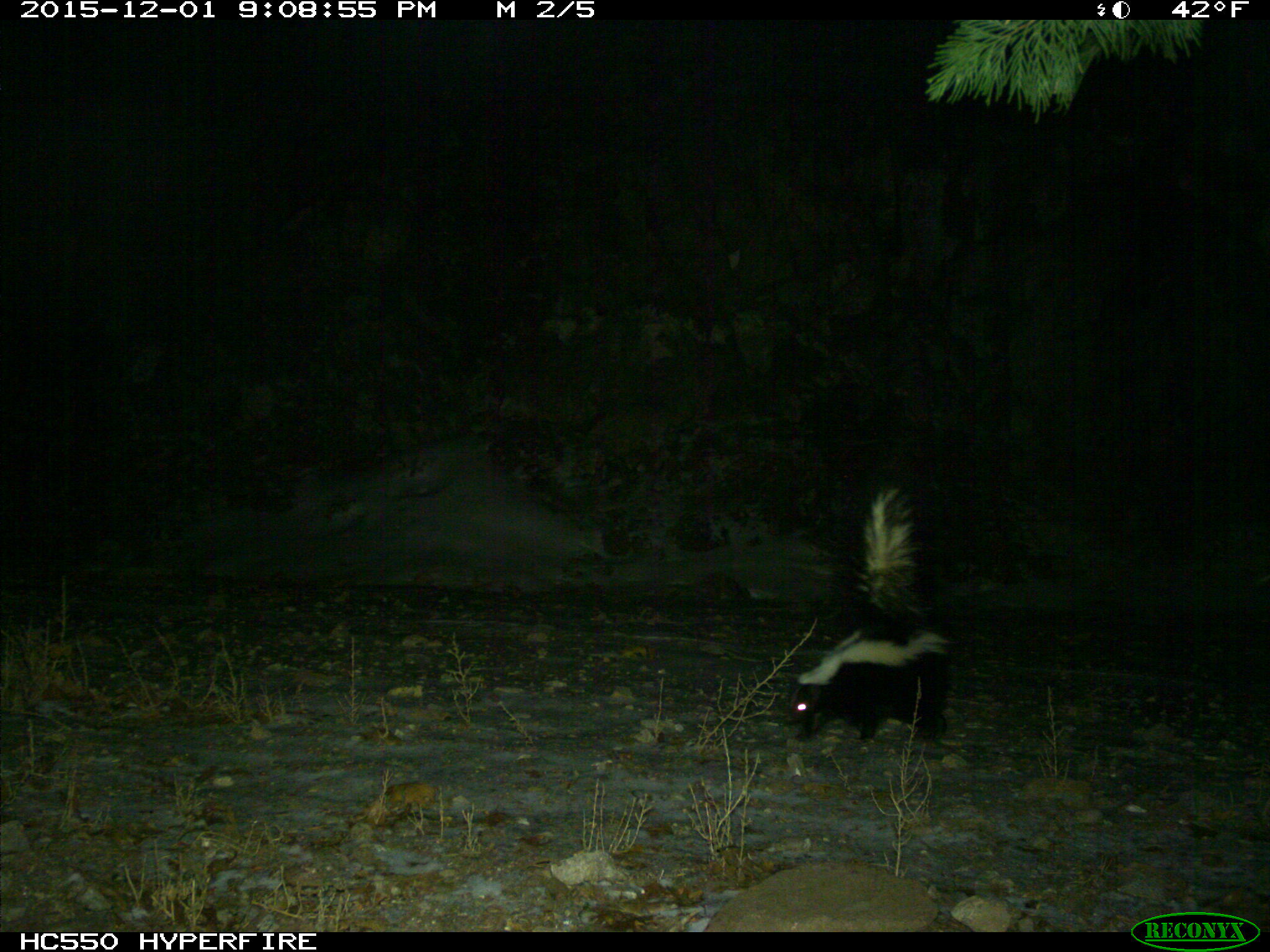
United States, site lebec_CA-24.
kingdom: Animalia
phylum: Chordata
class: Mammalia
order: Carnivora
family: Mephitidae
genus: Mephitis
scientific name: Mephitis mephitis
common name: striped skunk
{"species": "Mephitis mephitis (striped skunk)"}